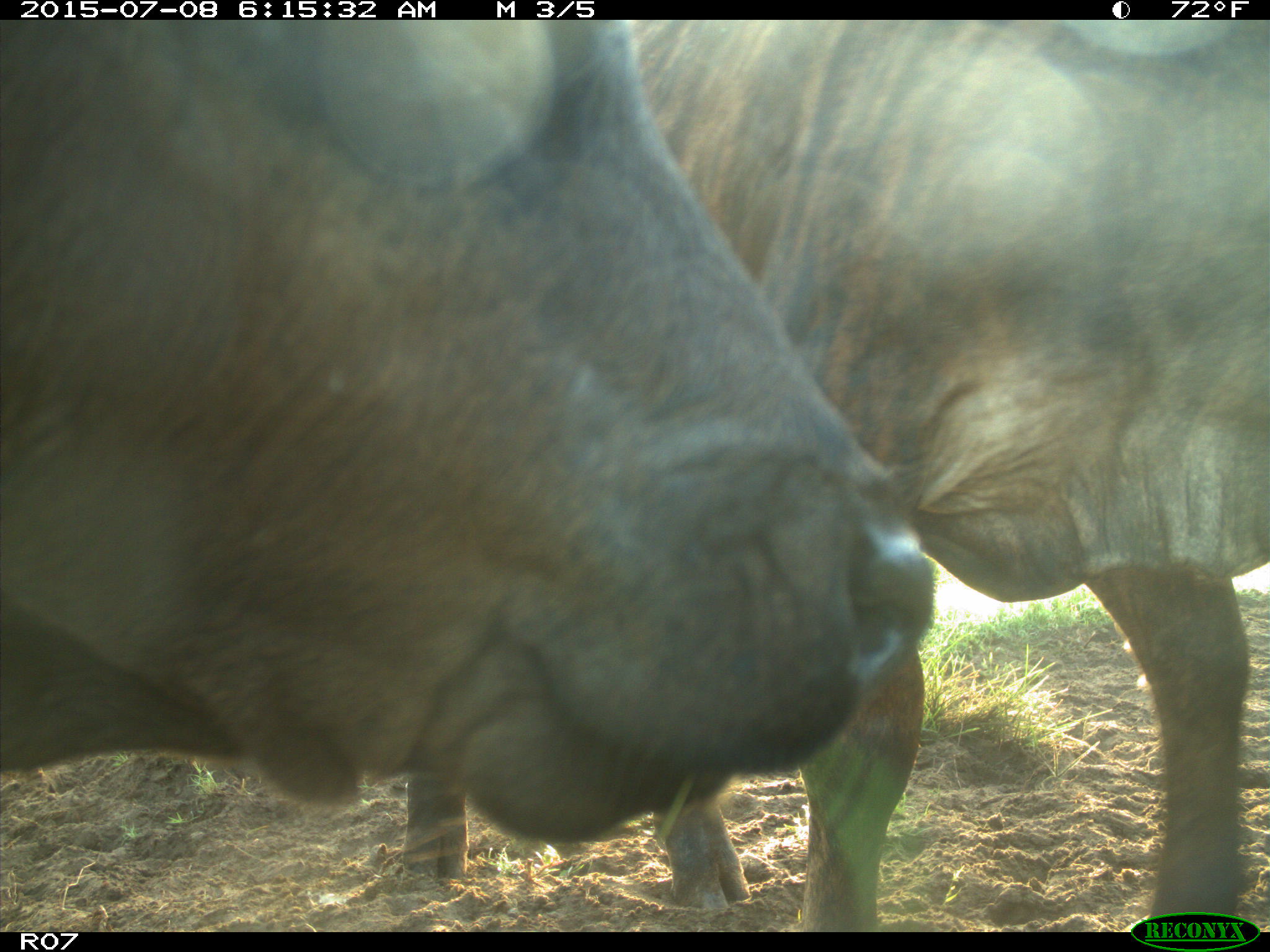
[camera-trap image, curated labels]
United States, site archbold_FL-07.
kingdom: Animalia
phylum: Chordata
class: Mammalia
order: Artiodactyla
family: Bovidae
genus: Bos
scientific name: Bos taurus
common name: domestic cow